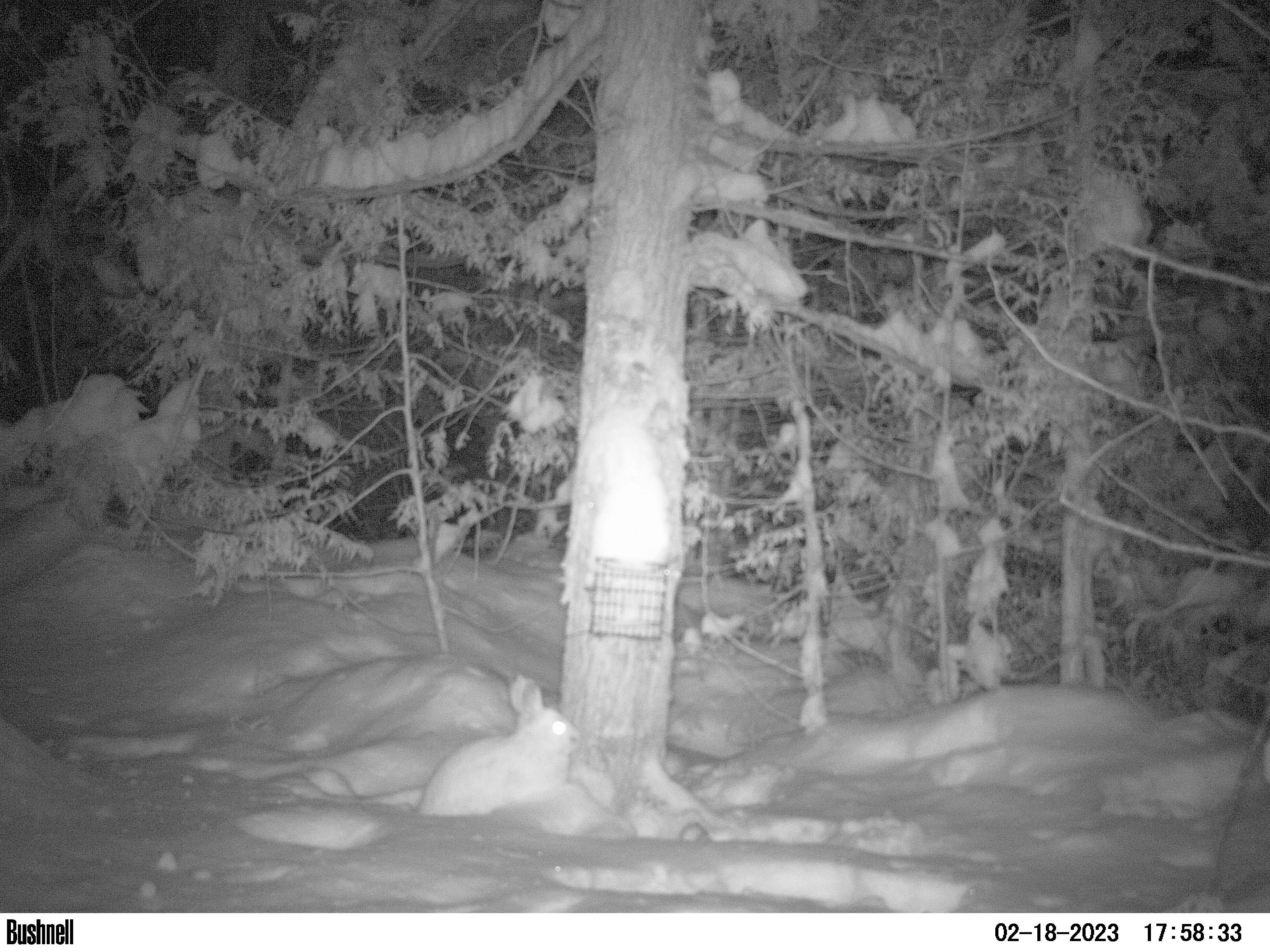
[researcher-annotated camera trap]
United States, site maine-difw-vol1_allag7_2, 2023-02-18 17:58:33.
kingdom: Animalia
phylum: Chordata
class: Mammalia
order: Lagomorpha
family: Leporidae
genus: Lepus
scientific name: Lepus americanus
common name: snowshoe hare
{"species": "snowshoe hare (Lepus americanus)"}